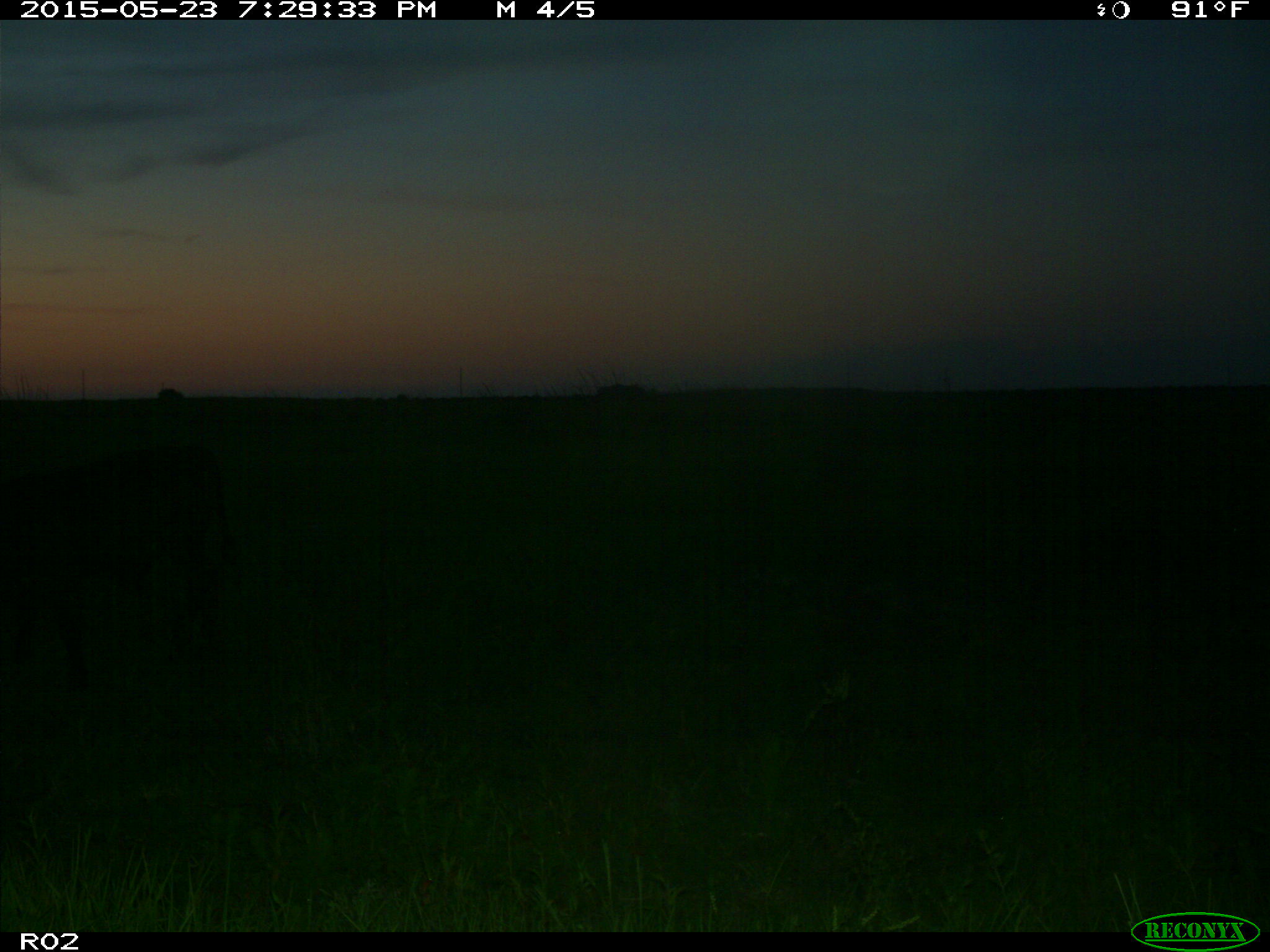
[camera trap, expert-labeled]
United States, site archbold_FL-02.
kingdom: Animalia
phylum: Chordata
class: Mammalia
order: Artiodactyla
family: Bovidae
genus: Bos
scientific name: Bos taurus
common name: domestic cow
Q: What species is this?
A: Bos taurus (domestic cow).